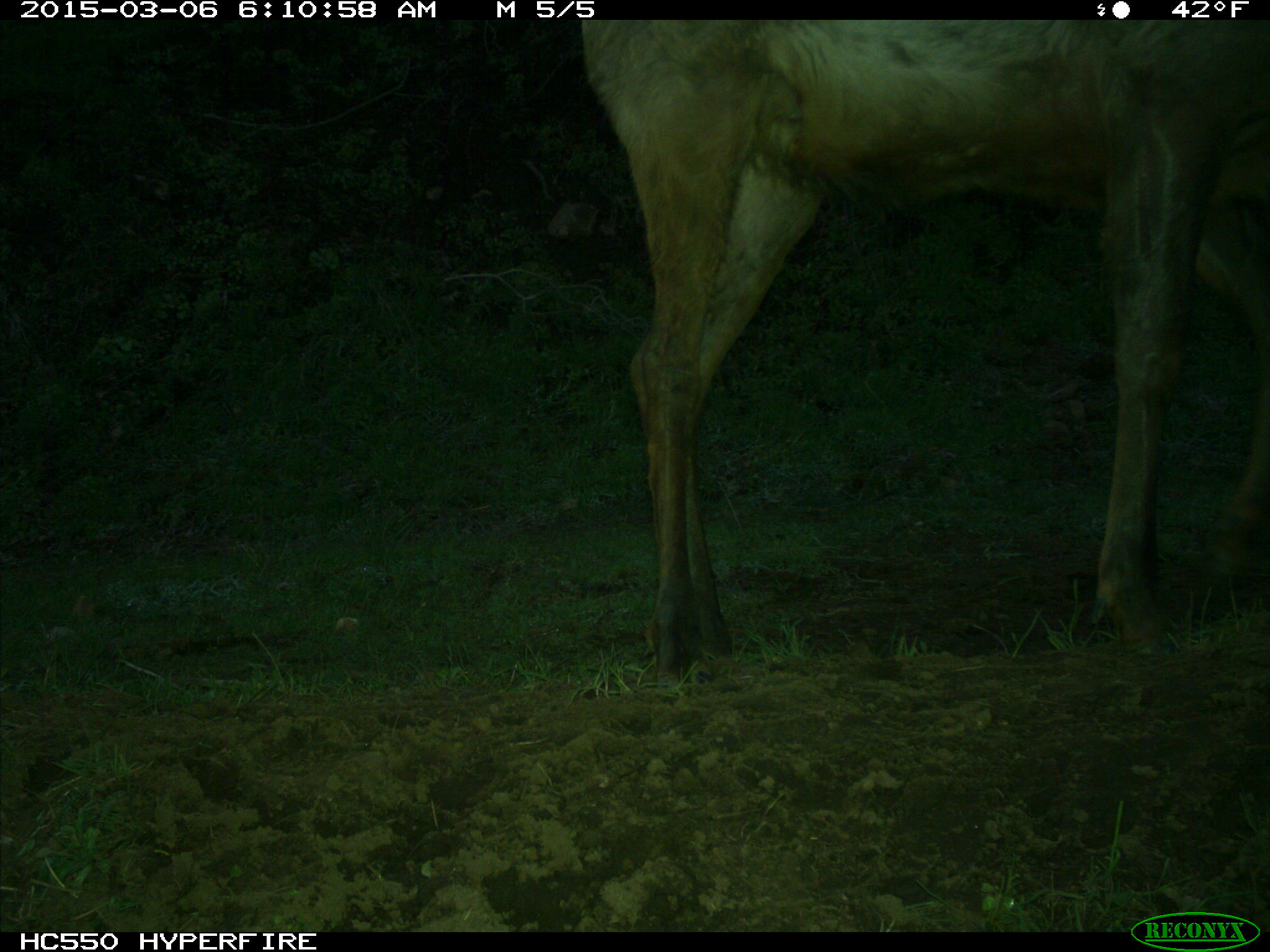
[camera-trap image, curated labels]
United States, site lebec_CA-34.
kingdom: Animalia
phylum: Chordata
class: Mammalia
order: Artiodactyla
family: Cervidae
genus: Cervus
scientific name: Cervus canadensis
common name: elk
Cervus canadensis (elk).